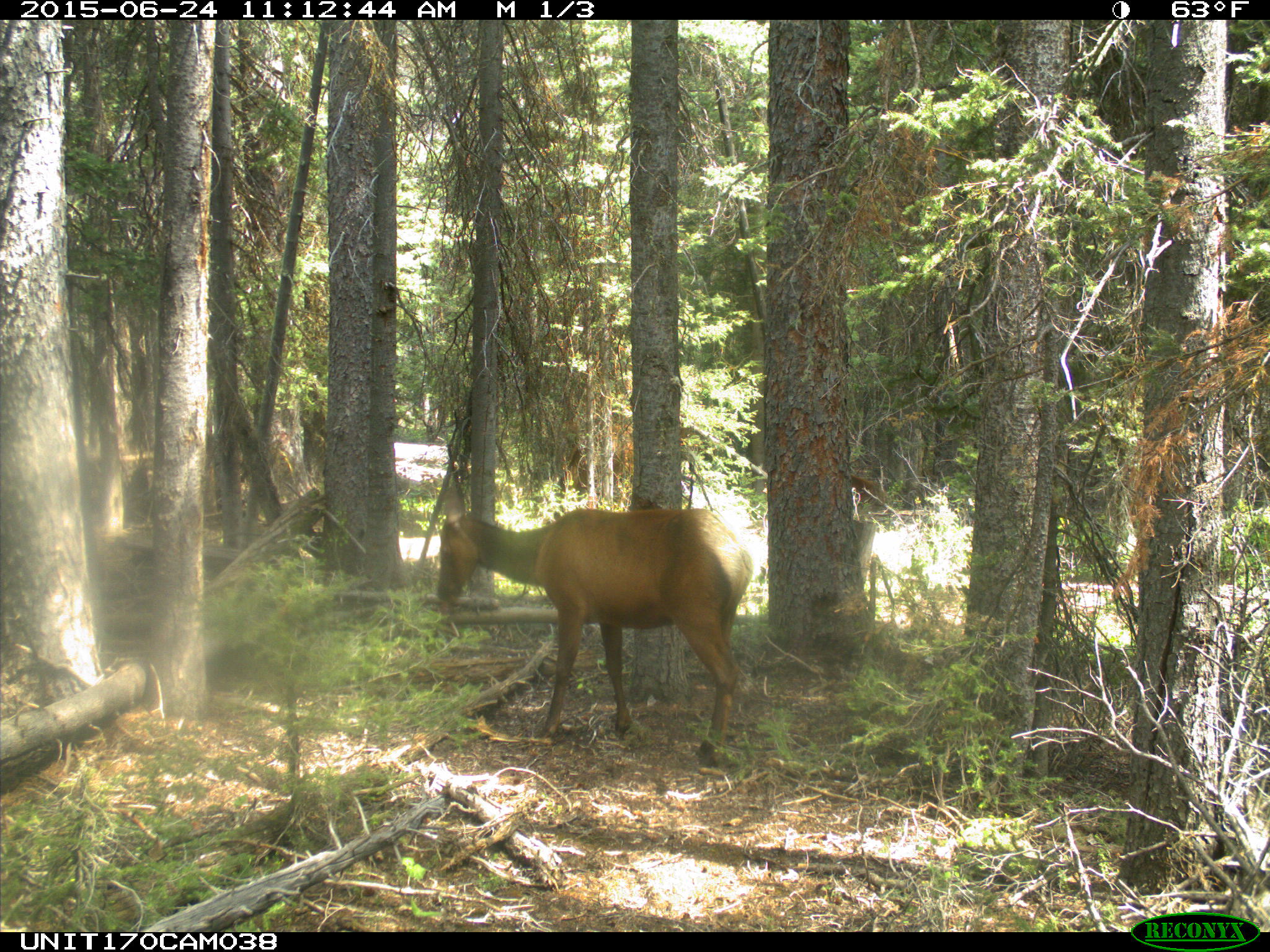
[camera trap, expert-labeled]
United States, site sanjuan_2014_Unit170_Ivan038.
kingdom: Animalia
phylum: Chordata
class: Mammalia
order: Artiodactyla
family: Cervidae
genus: Cervus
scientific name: Cervus elaphus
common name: red deer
Cervus elaphus (red deer).